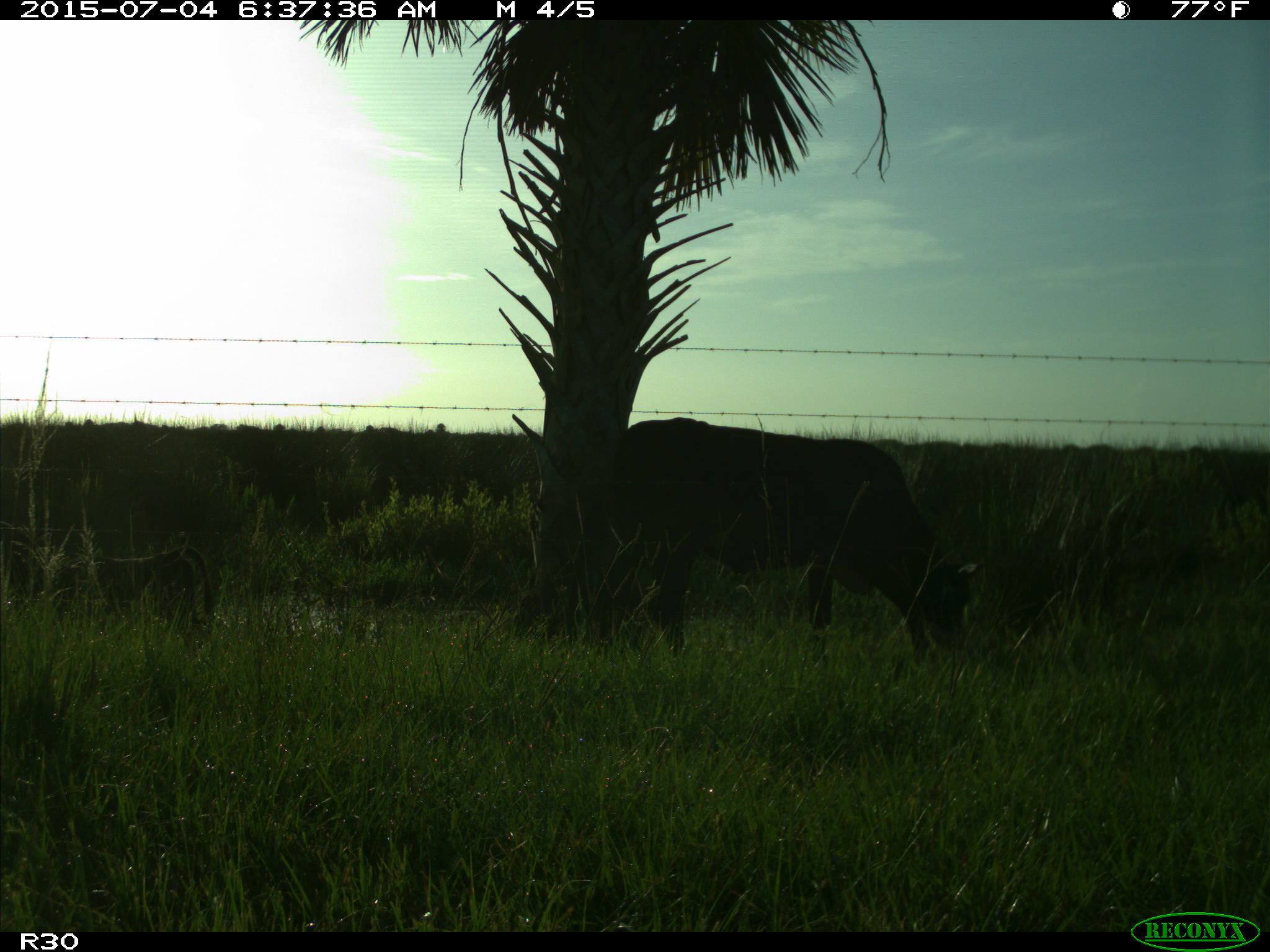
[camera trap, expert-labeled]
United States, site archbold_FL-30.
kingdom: Animalia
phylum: Chordata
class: Mammalia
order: Artiodactyla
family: Bovidae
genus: Bos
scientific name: Bos taurus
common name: domestic cow